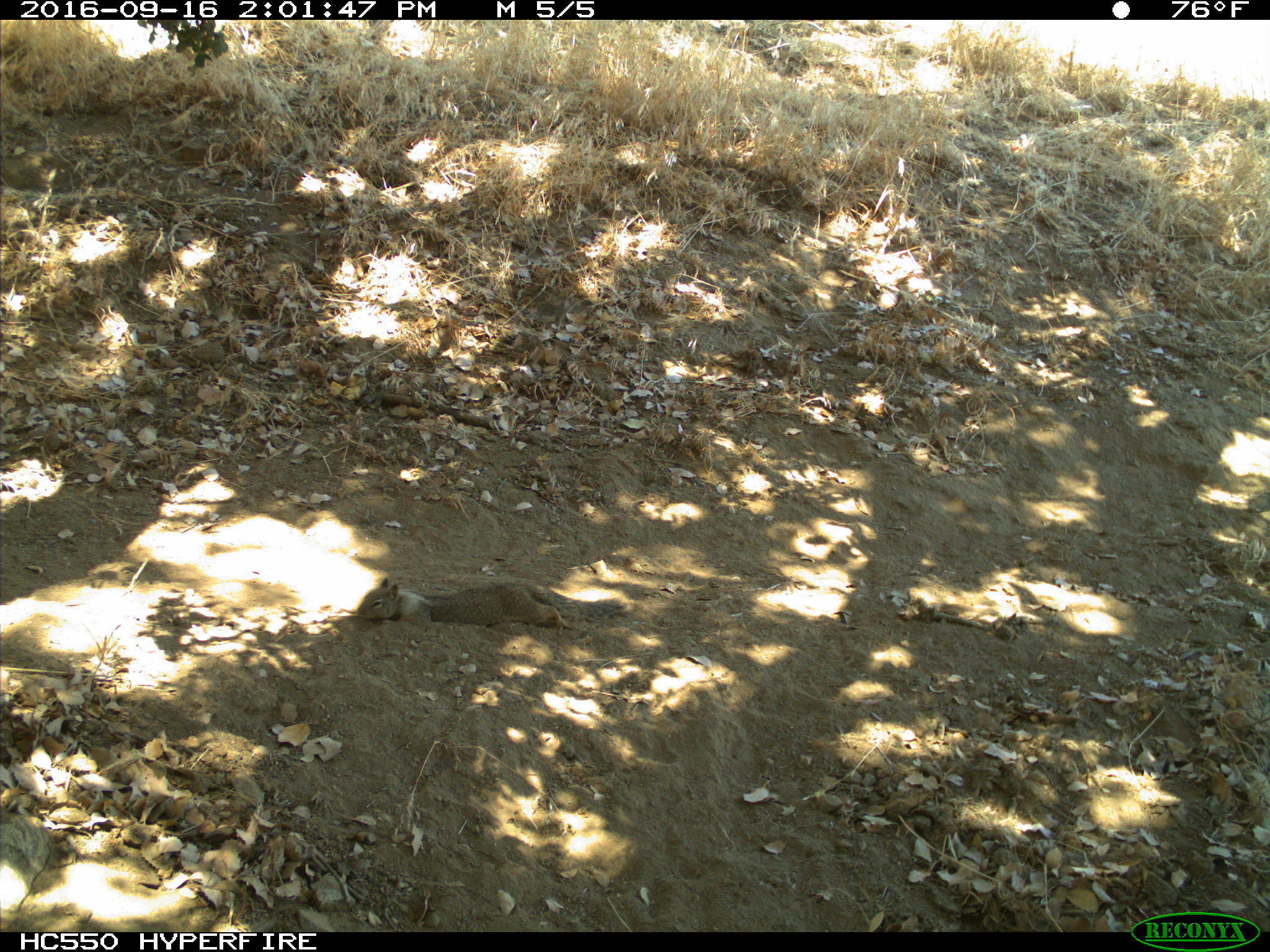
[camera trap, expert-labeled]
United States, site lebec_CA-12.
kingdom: Animalia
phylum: Chordata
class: Mammalia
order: Rodentia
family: Sciuridae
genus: Otospermophilus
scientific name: Otospermophilus beecheyi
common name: california ground squirrel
Otospermophilus beecheyi (california ground squirrel).